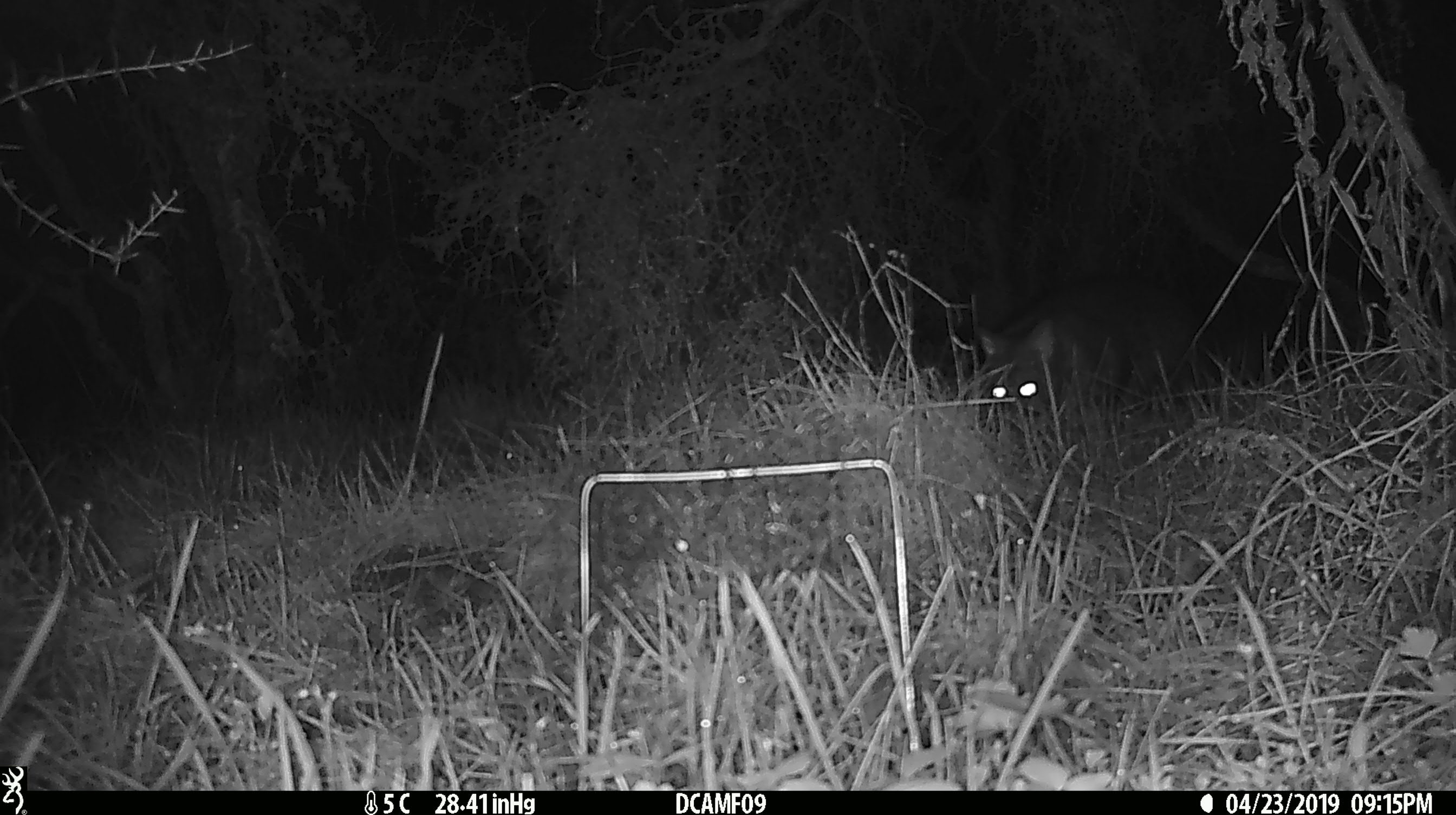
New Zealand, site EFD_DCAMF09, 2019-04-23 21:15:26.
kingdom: Animalia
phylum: Chordata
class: Mammalia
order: Diprotodontia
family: Phalangeridae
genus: Trichosurus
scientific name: Trichosurus vulpecula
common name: common brushtail possum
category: possum